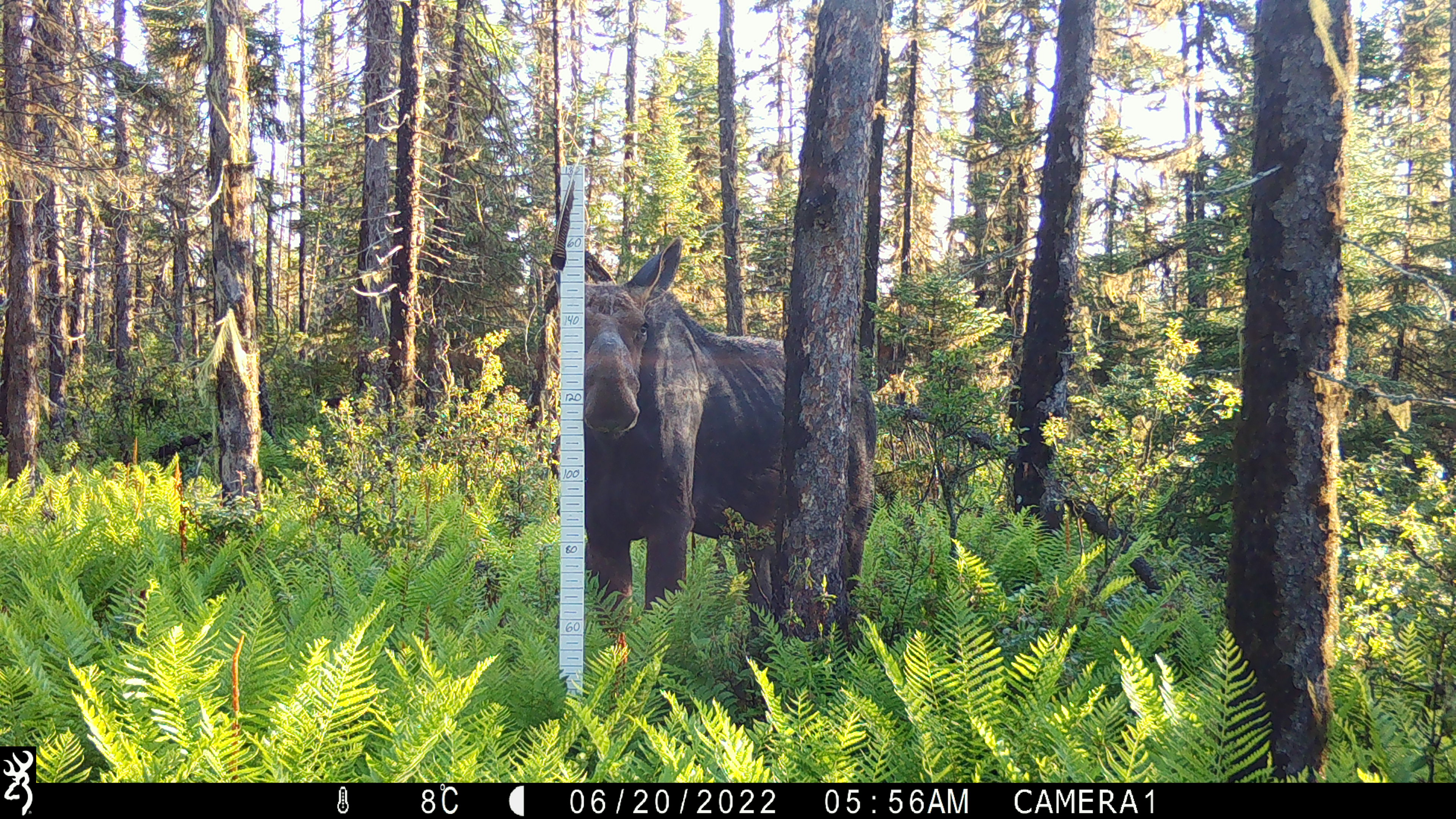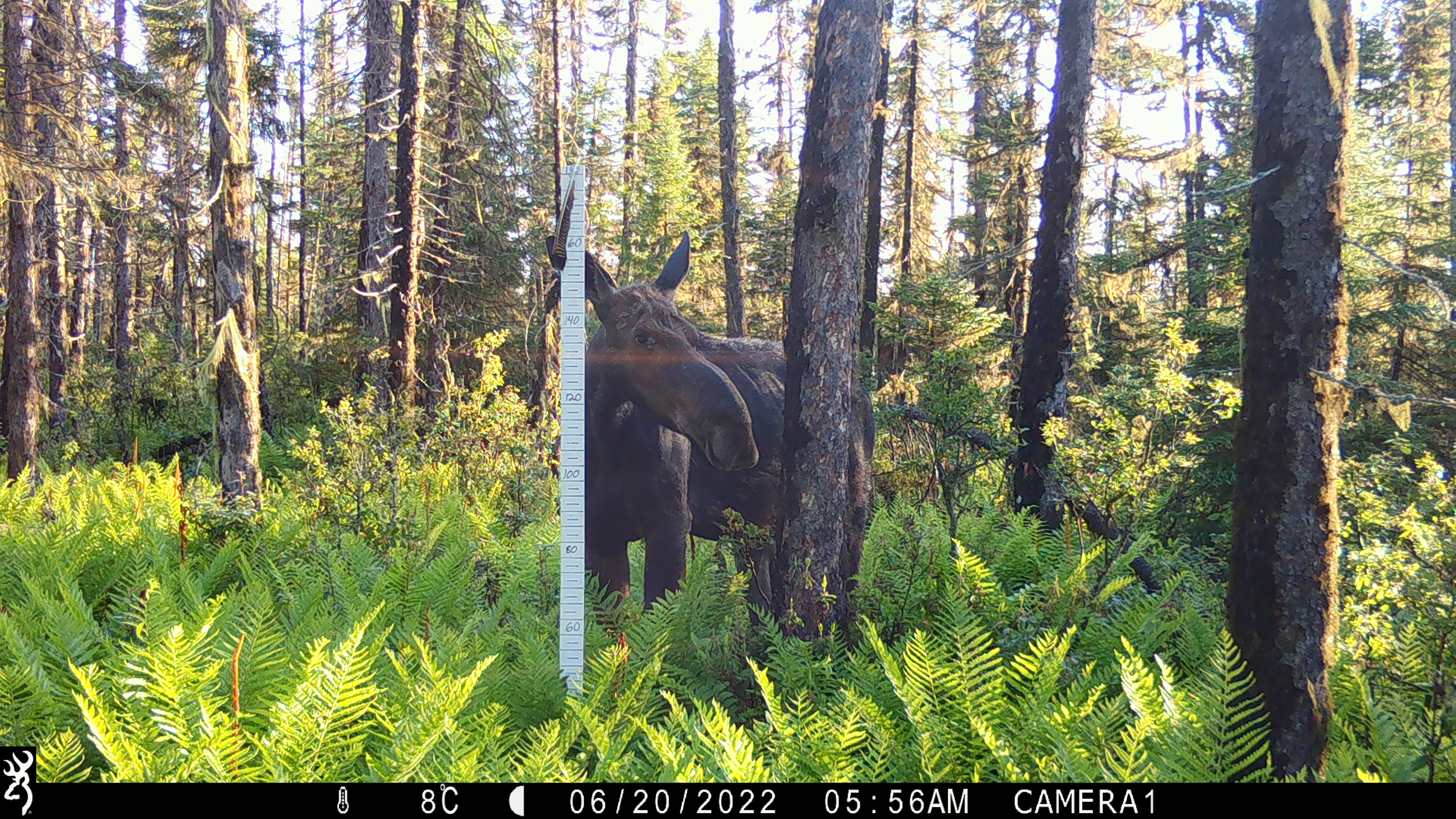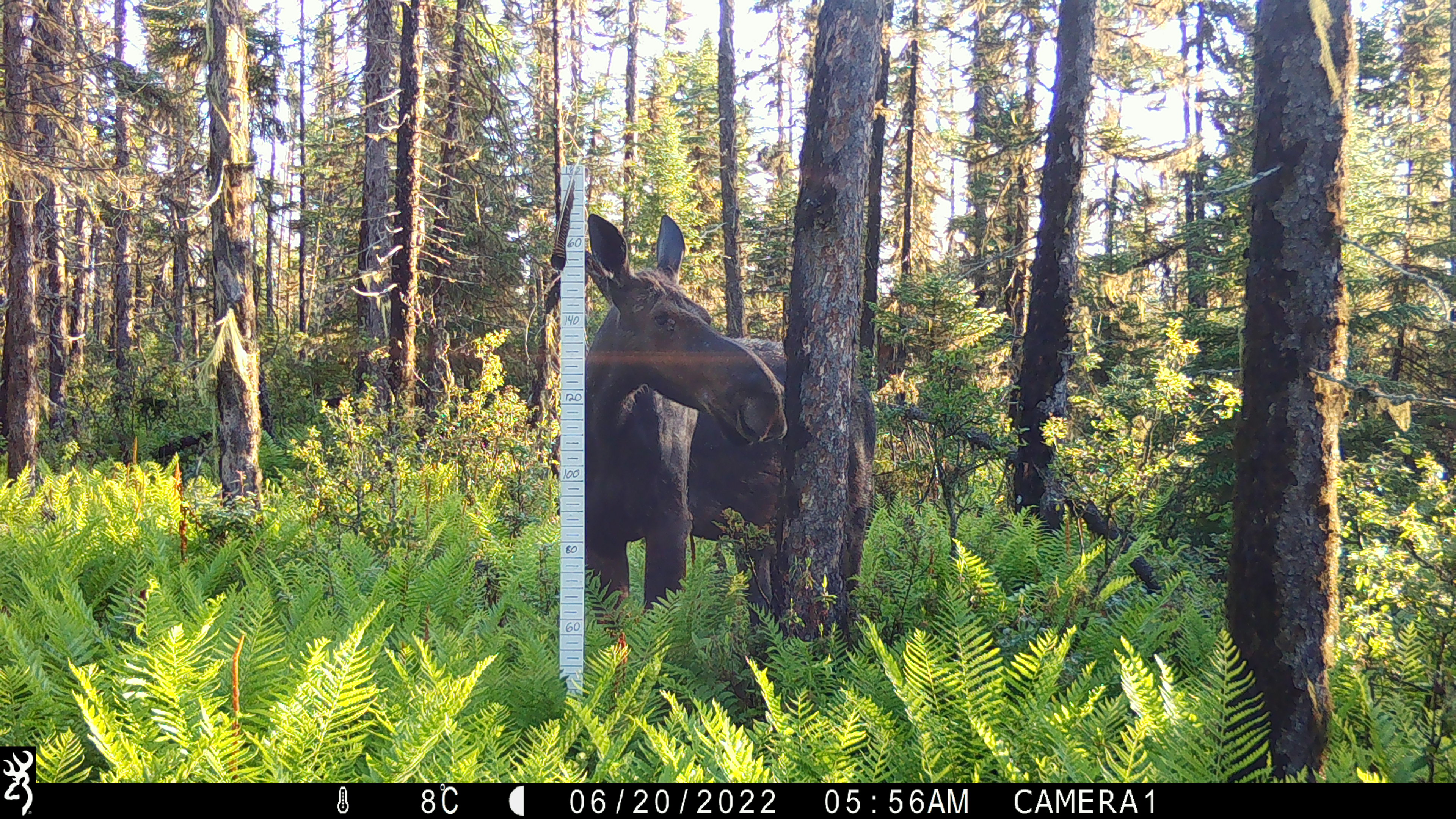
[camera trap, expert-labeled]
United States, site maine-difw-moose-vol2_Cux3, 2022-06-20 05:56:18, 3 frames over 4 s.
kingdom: Animalia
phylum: Chordata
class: Mammalia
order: Artiodactyla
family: Cervidae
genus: Alces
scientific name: Alces alces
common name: moose